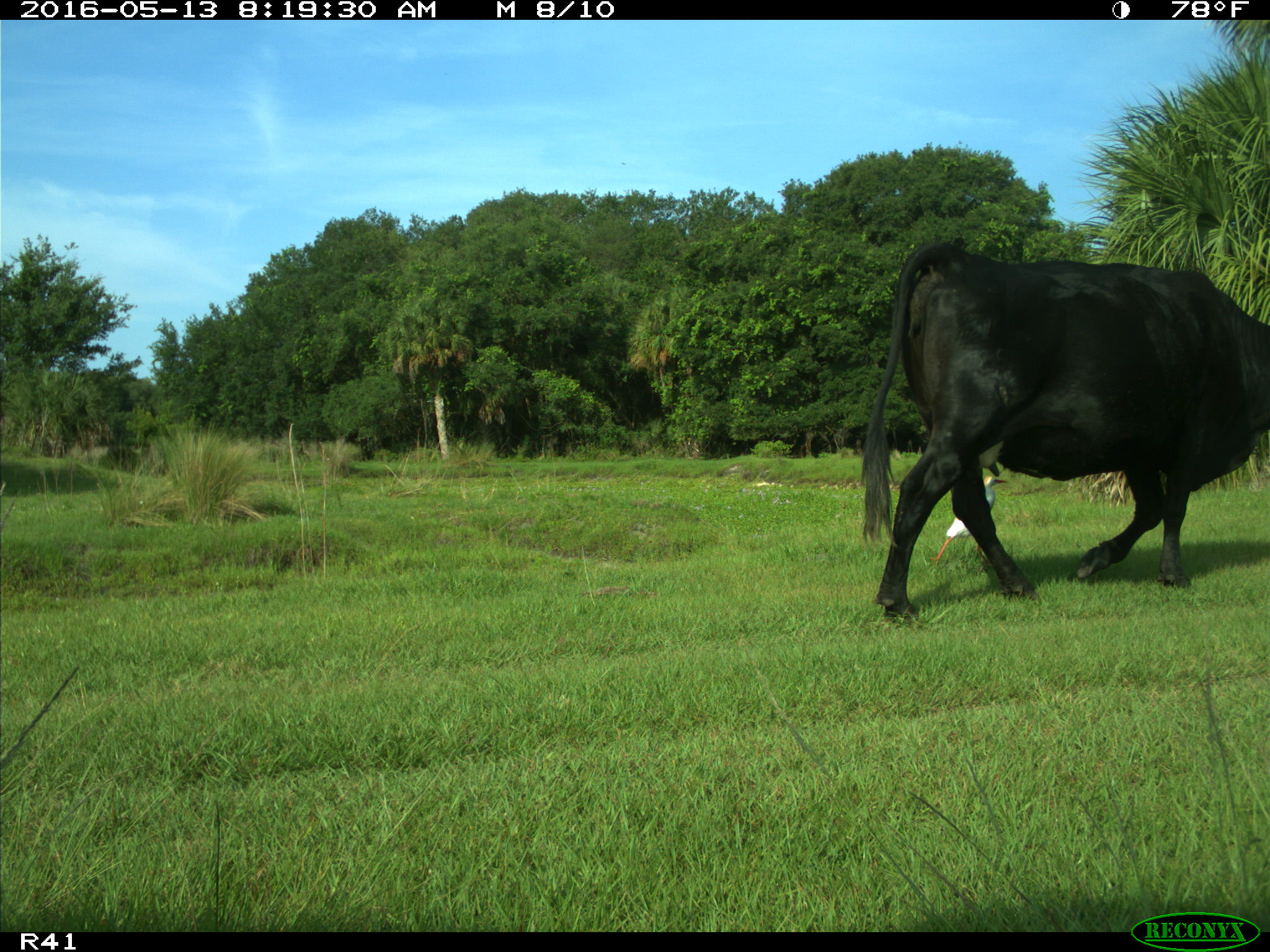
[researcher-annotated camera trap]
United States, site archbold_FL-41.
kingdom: Animalia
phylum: Chordata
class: Mammalia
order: Artiodactyla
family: Bovidae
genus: Bos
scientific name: Bos taurus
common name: domestic cow